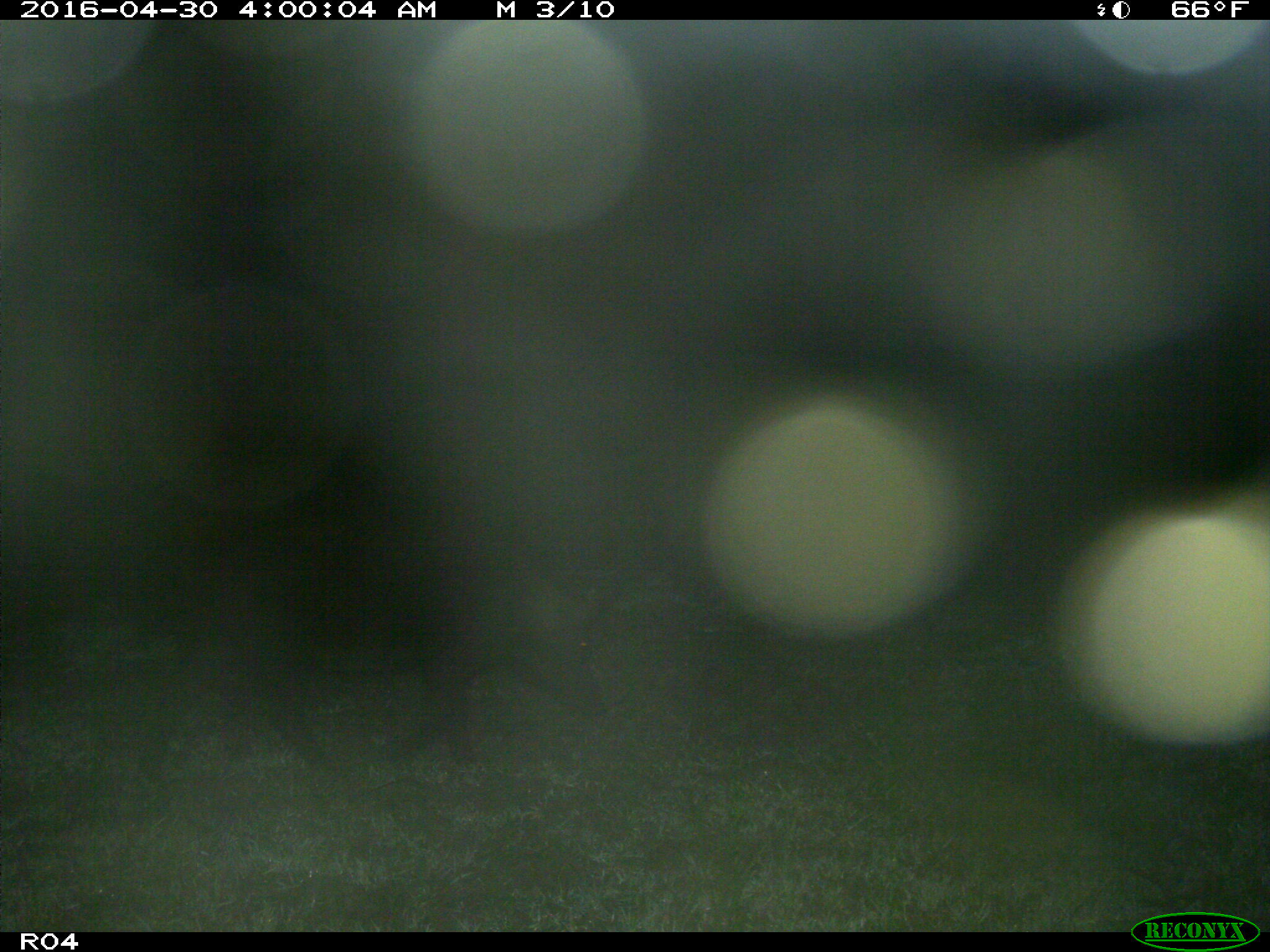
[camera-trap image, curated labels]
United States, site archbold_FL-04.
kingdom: Animalia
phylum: Chordata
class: Mammalia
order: Artiodactyla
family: Suidae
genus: Sus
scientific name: Sus scrofa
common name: wild boar